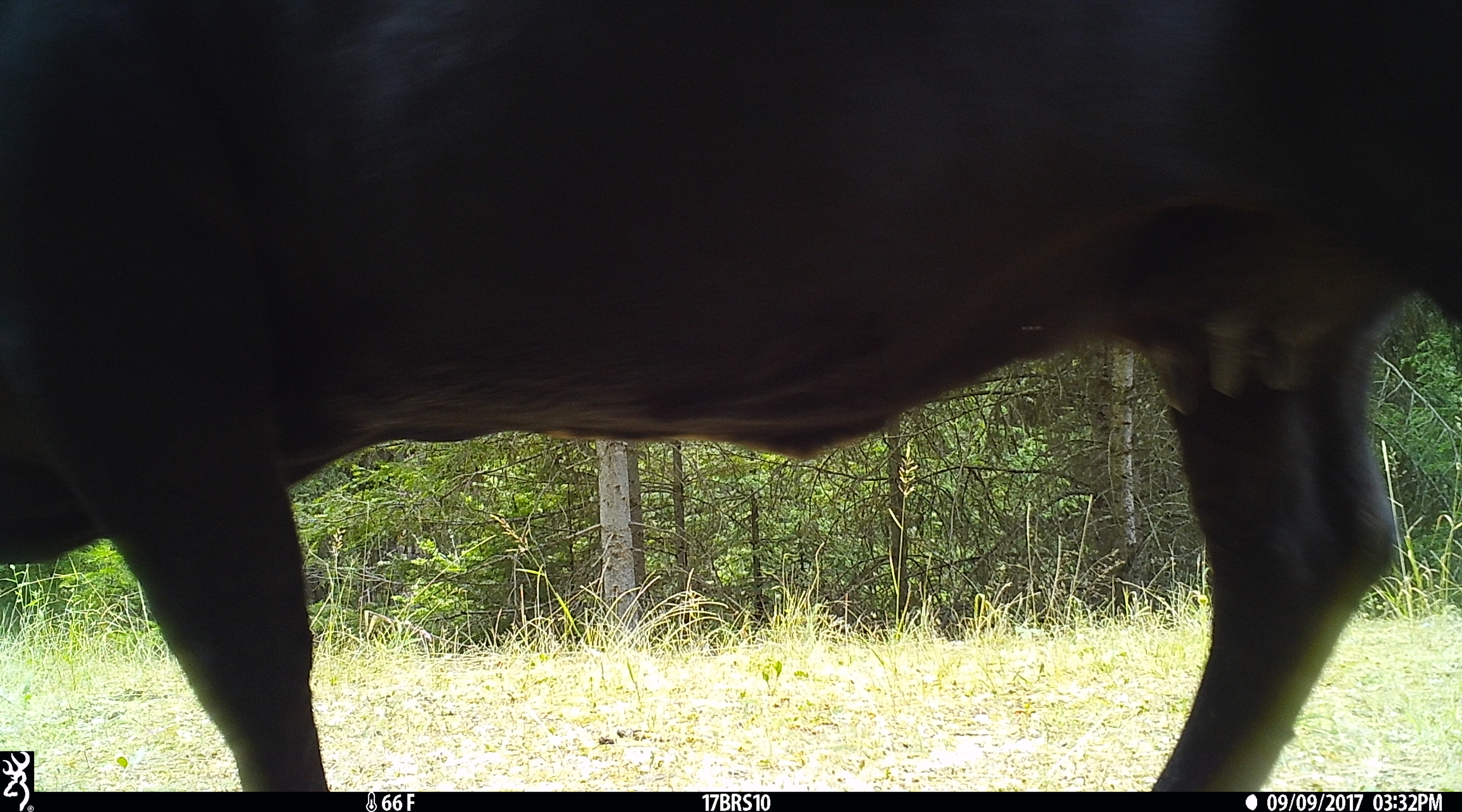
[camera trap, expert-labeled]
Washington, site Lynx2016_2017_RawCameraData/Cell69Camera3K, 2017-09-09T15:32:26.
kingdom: Animalia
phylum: Chordata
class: Mammalia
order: Artiodactyla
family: Bovidae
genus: Bos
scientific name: Bos taurus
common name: domestic cattle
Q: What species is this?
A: Domestic cattle (Bos taurus).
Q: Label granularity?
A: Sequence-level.